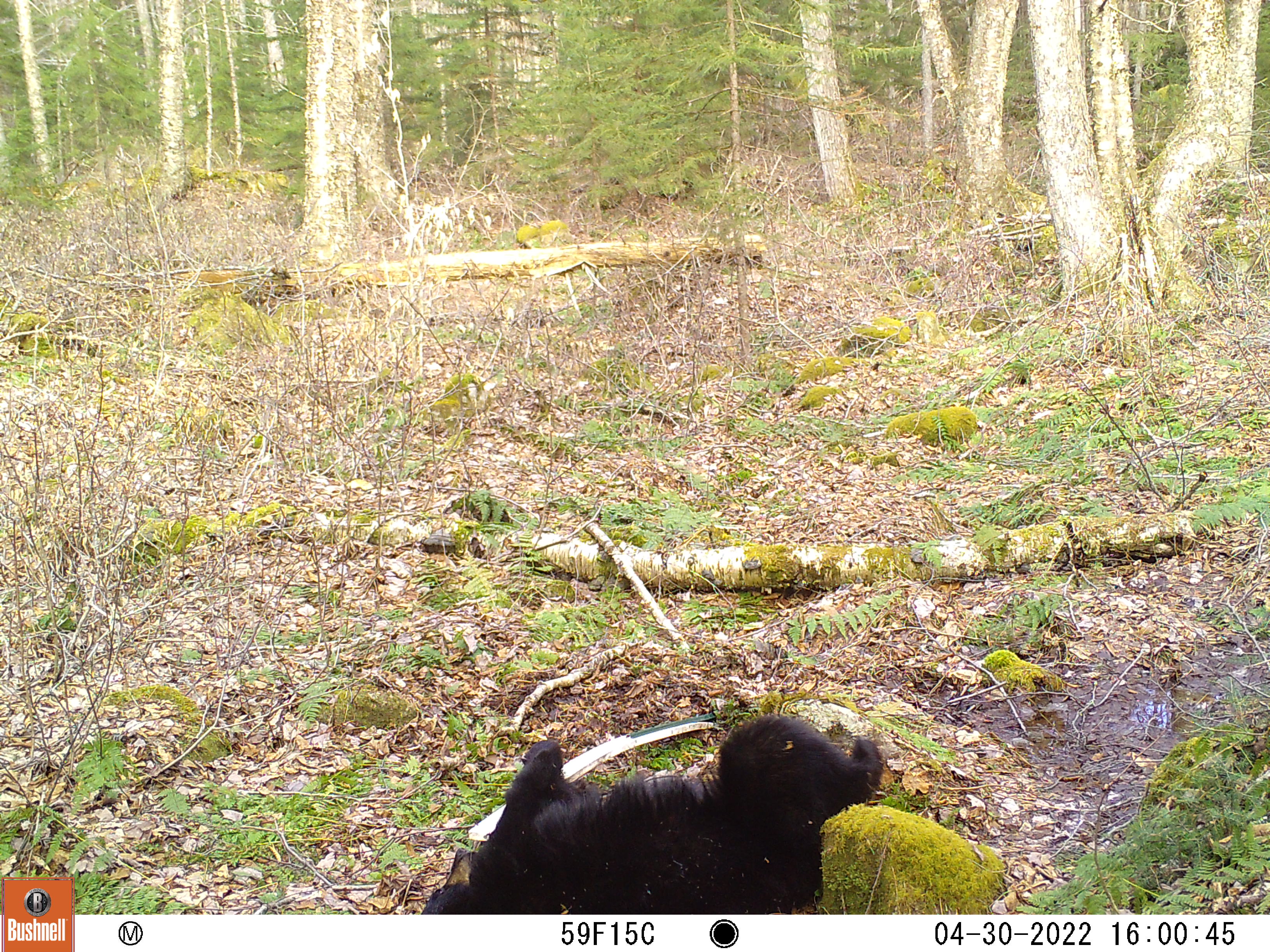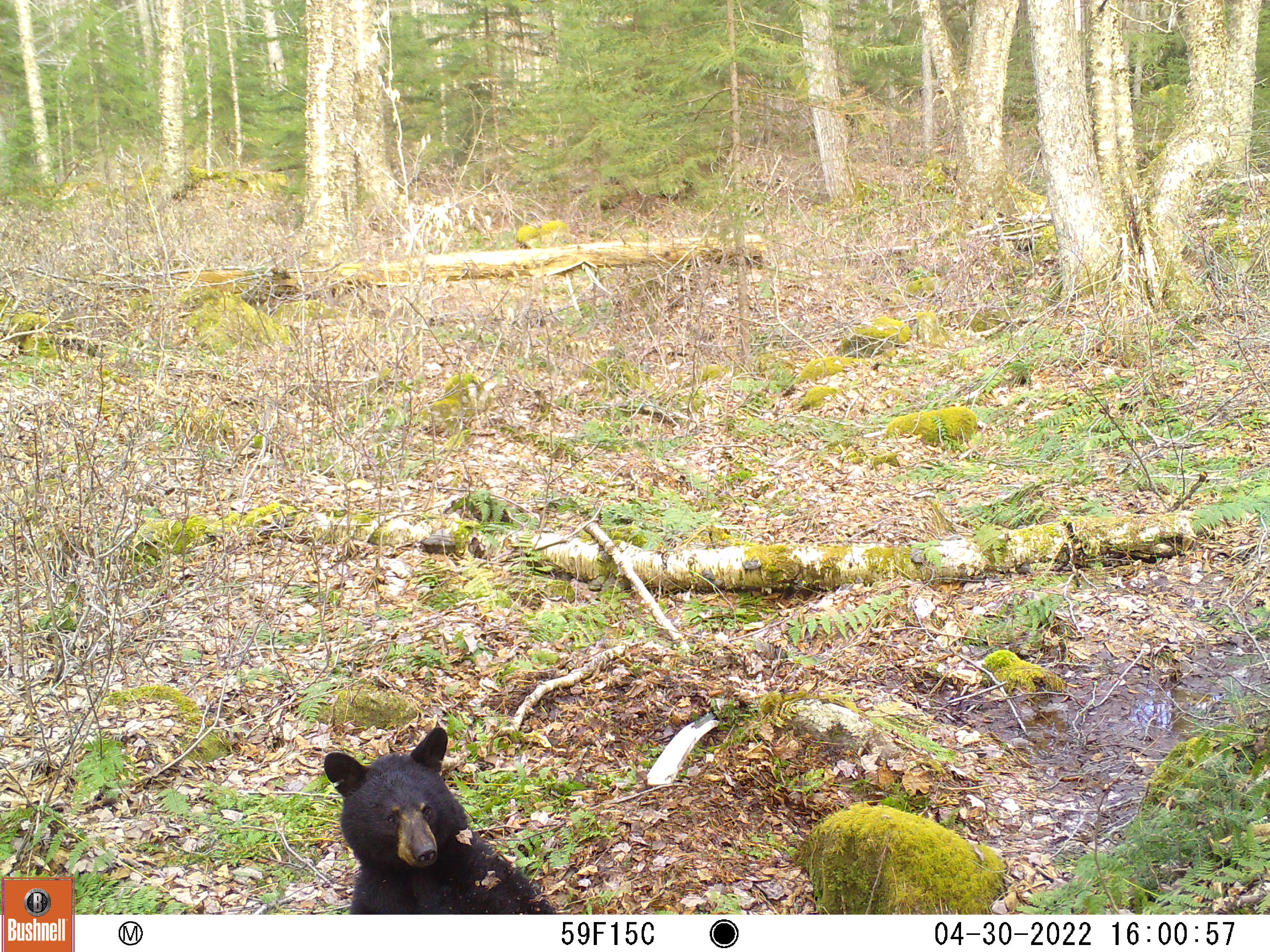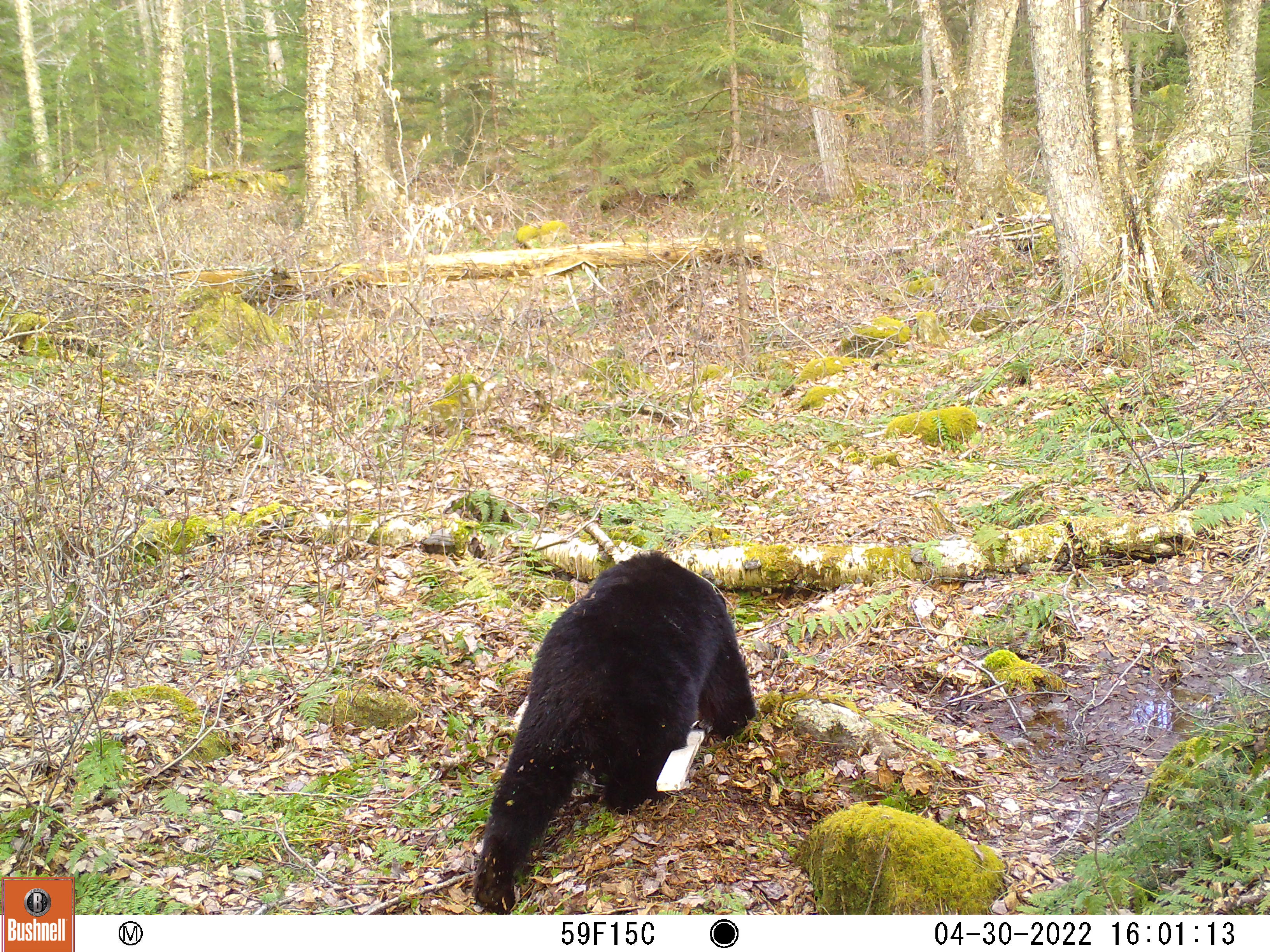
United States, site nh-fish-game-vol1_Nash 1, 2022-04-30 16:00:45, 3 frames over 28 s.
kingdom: Animalia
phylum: Chordata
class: Mammalia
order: Carnivora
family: Ursidae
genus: Ursus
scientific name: Ursus americanus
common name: black bear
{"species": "black bear (Ursus americanus)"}